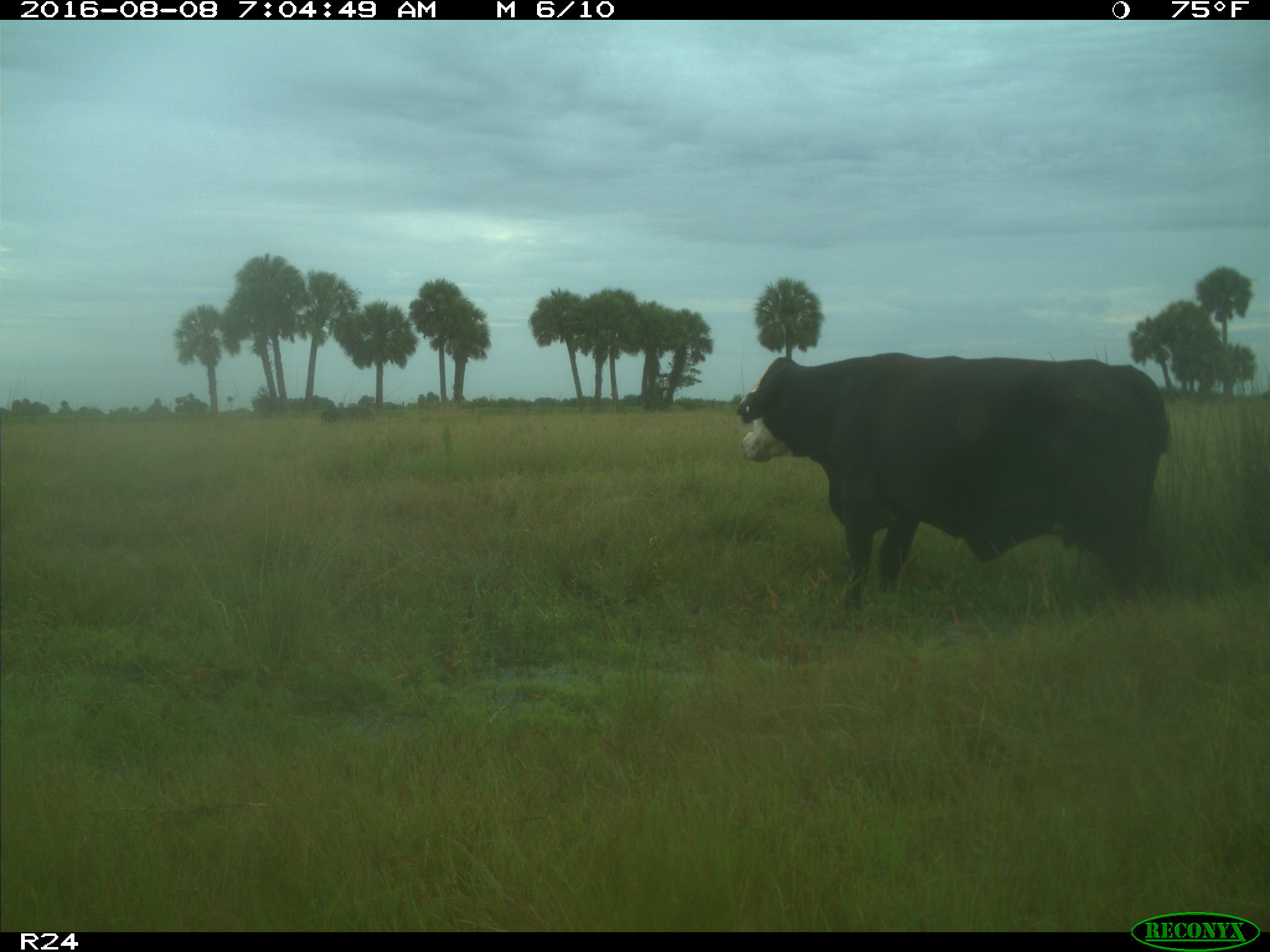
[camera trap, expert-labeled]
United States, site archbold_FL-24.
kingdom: Animalia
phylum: Chordata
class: Mammalia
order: Artiodactyla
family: Bovidae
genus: Bos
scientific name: Bos taurus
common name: domestic cow